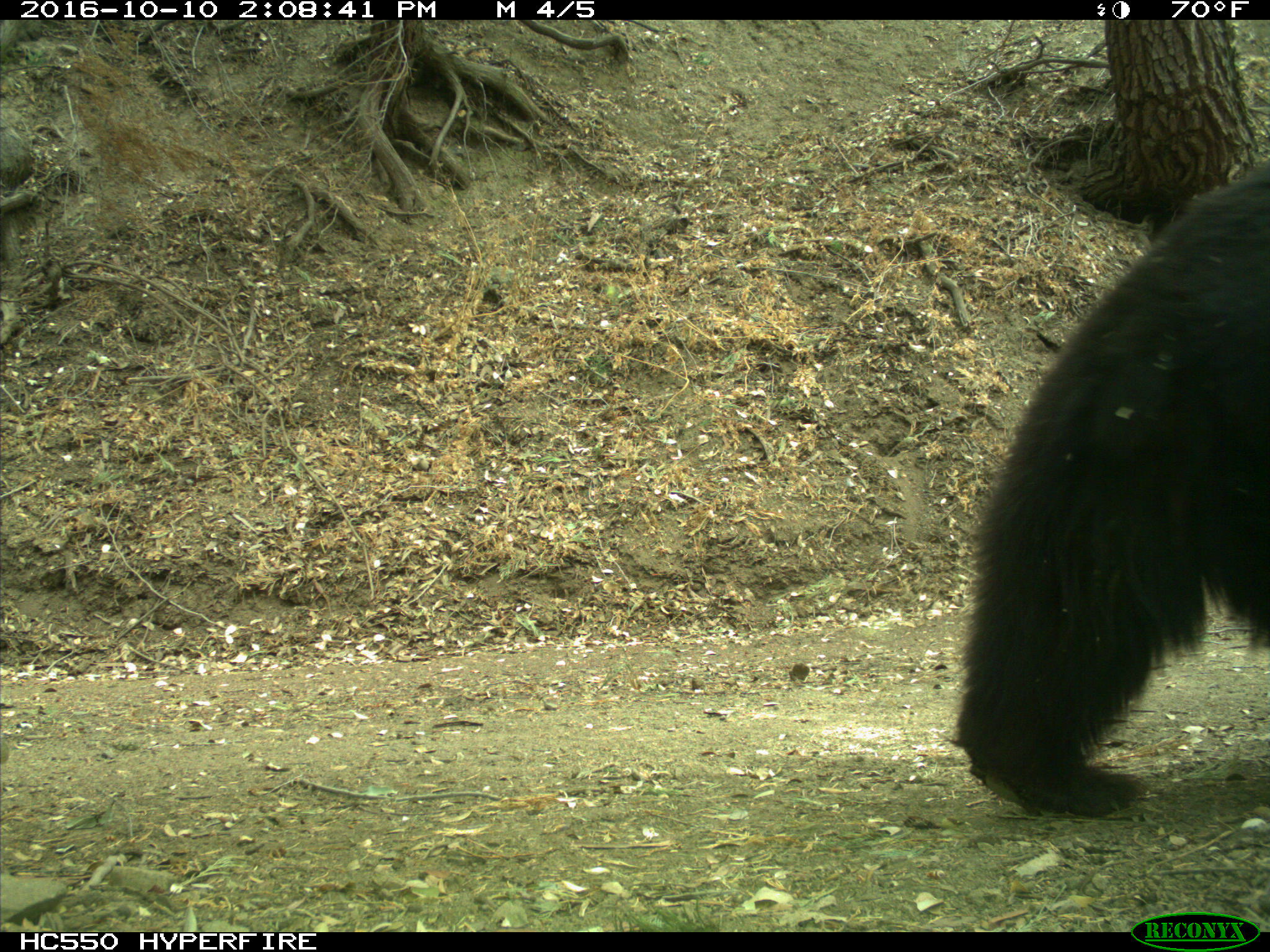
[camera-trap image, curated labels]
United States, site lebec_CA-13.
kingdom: Animalia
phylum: Chordata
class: Mammalia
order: Carnivora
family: Ursidae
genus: Ursus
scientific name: Ursus americanus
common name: american black bear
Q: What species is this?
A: Ursus americanus (american black bear).